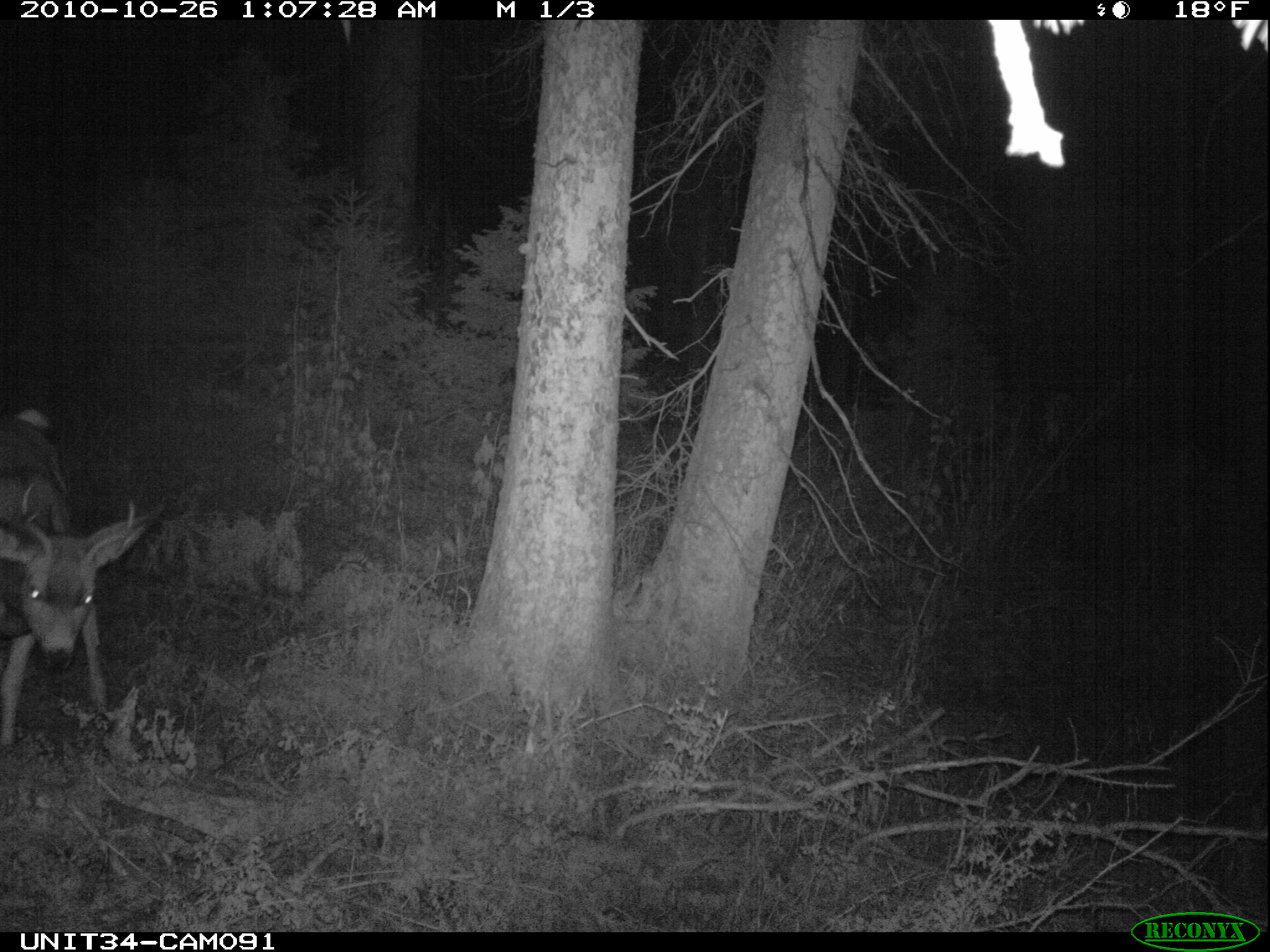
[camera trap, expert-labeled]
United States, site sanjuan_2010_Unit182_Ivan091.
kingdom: Animalia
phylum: Chordata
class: Mammalia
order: Artiodactyla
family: Cervidae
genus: Odocoileus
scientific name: Odocoileus hemionus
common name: mule deer